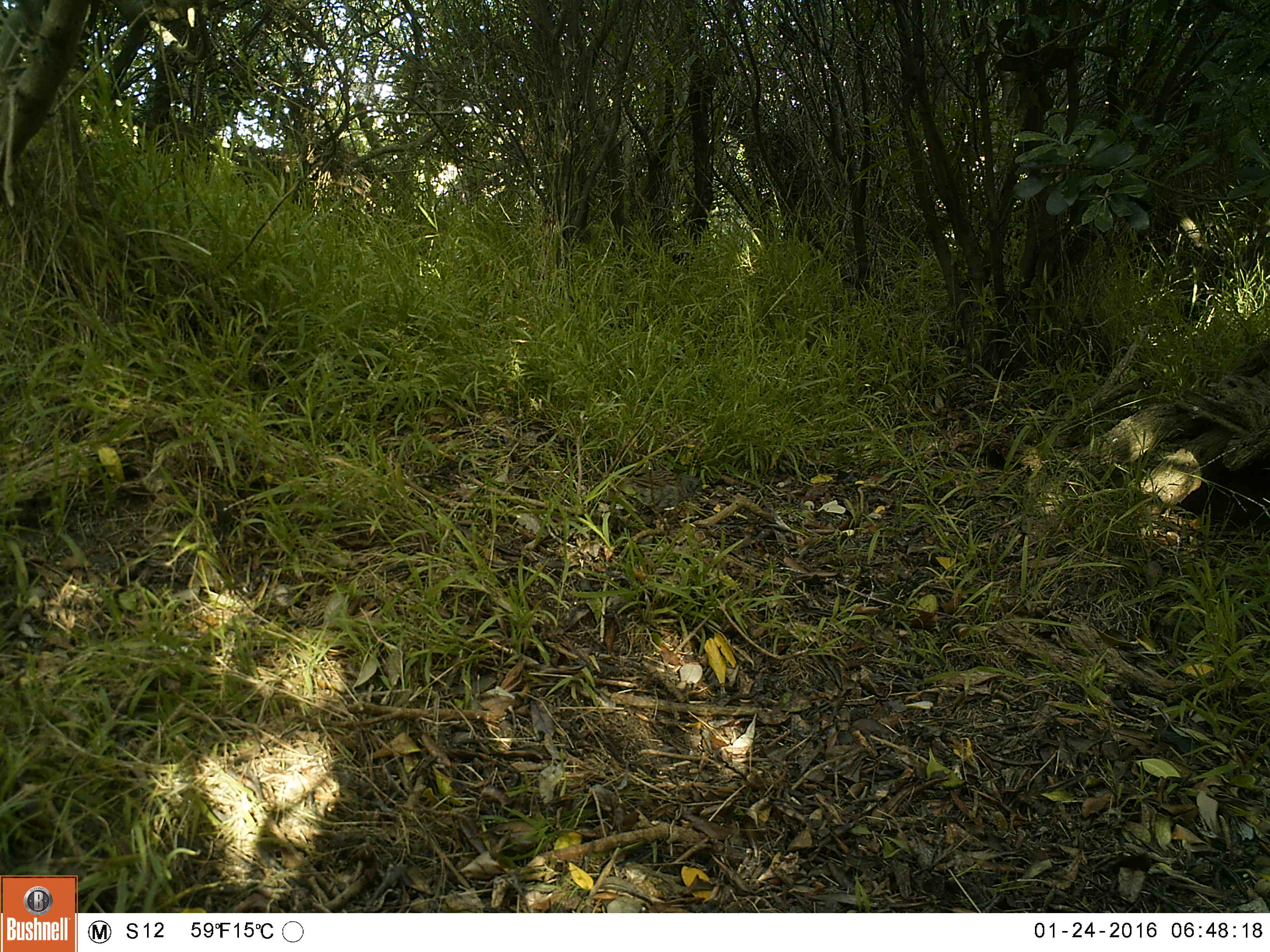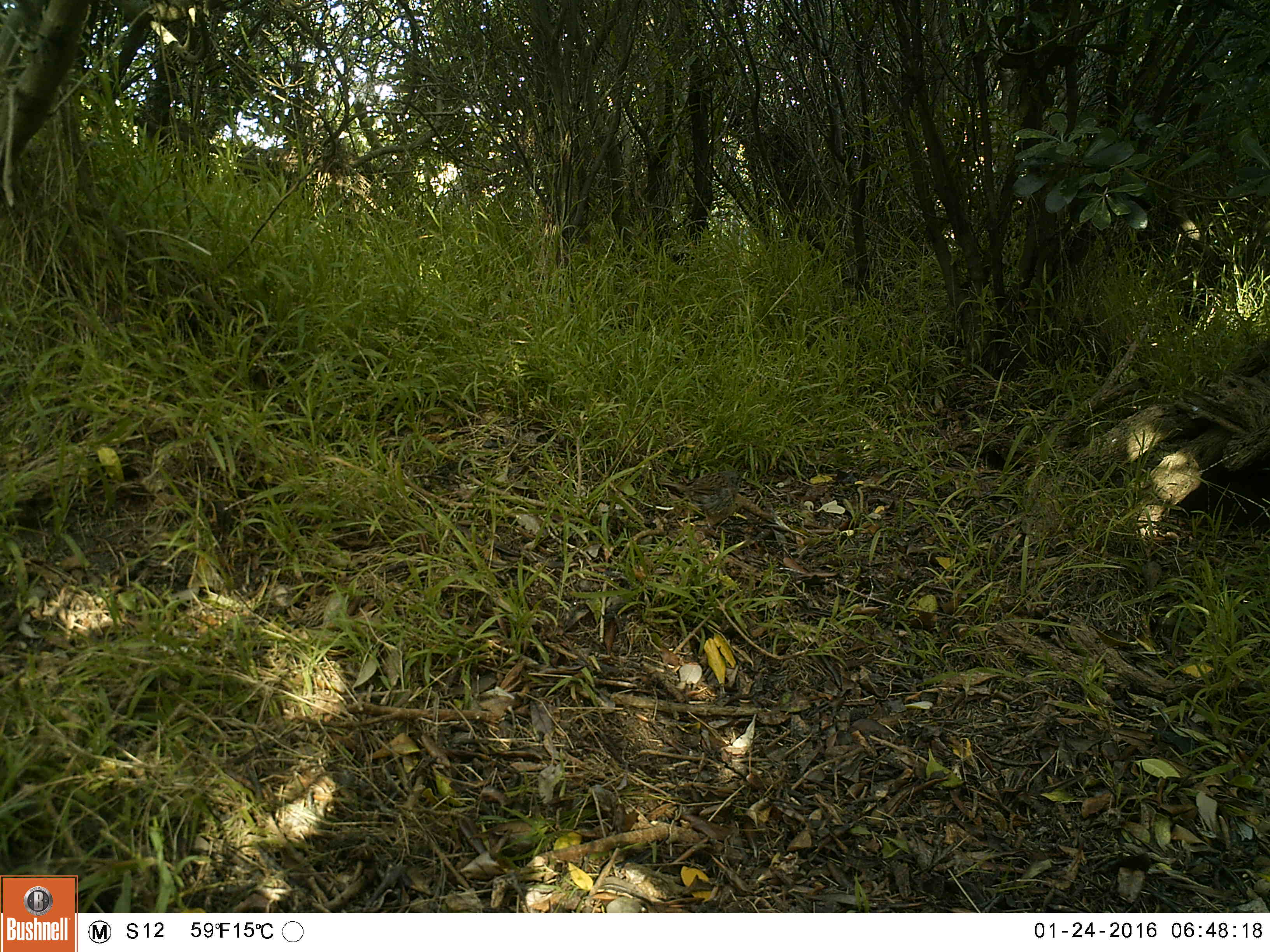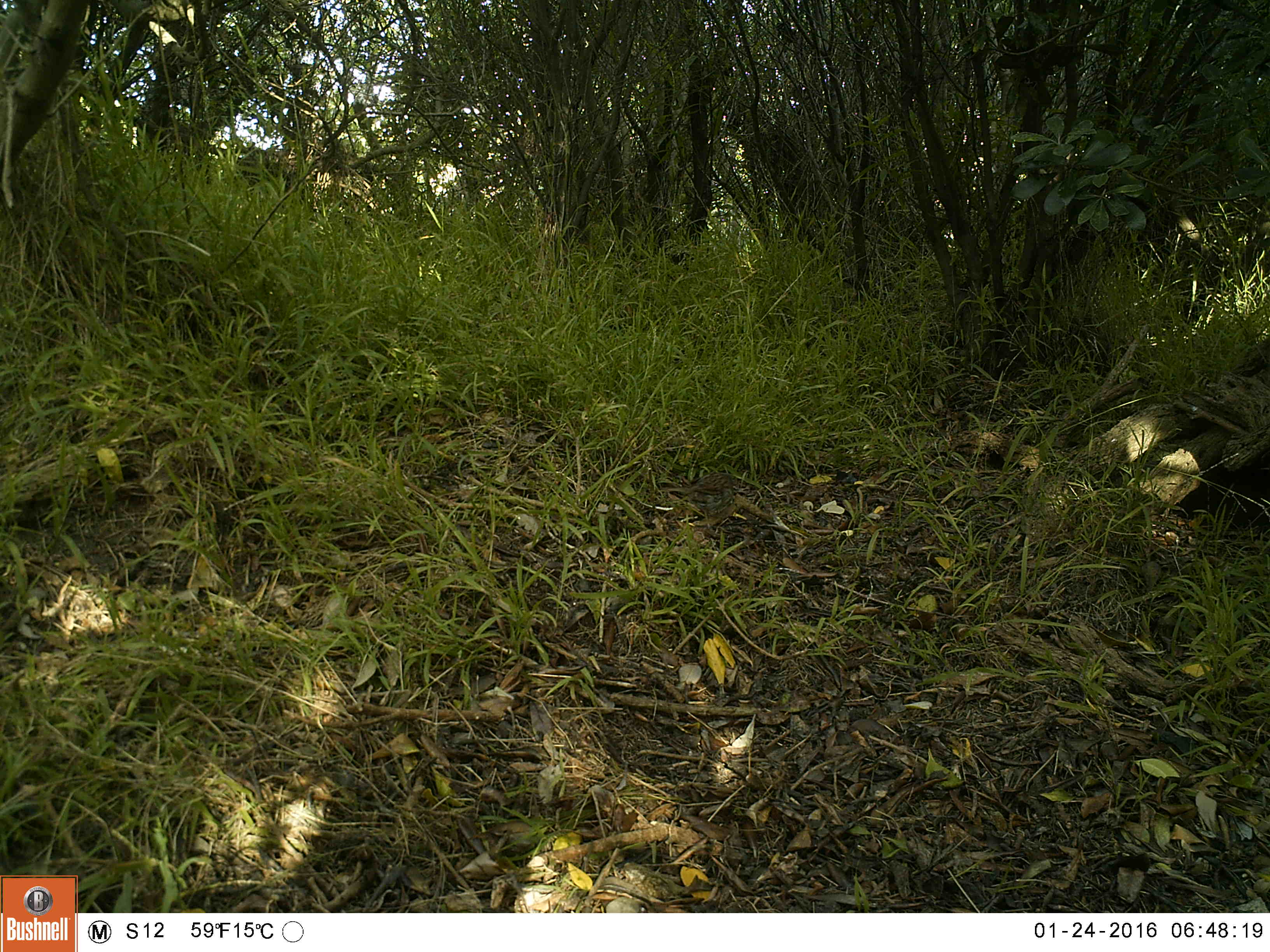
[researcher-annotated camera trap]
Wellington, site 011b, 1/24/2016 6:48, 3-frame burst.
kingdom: Animalia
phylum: Chordata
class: Aves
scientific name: Aves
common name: bird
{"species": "bird (Aves)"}